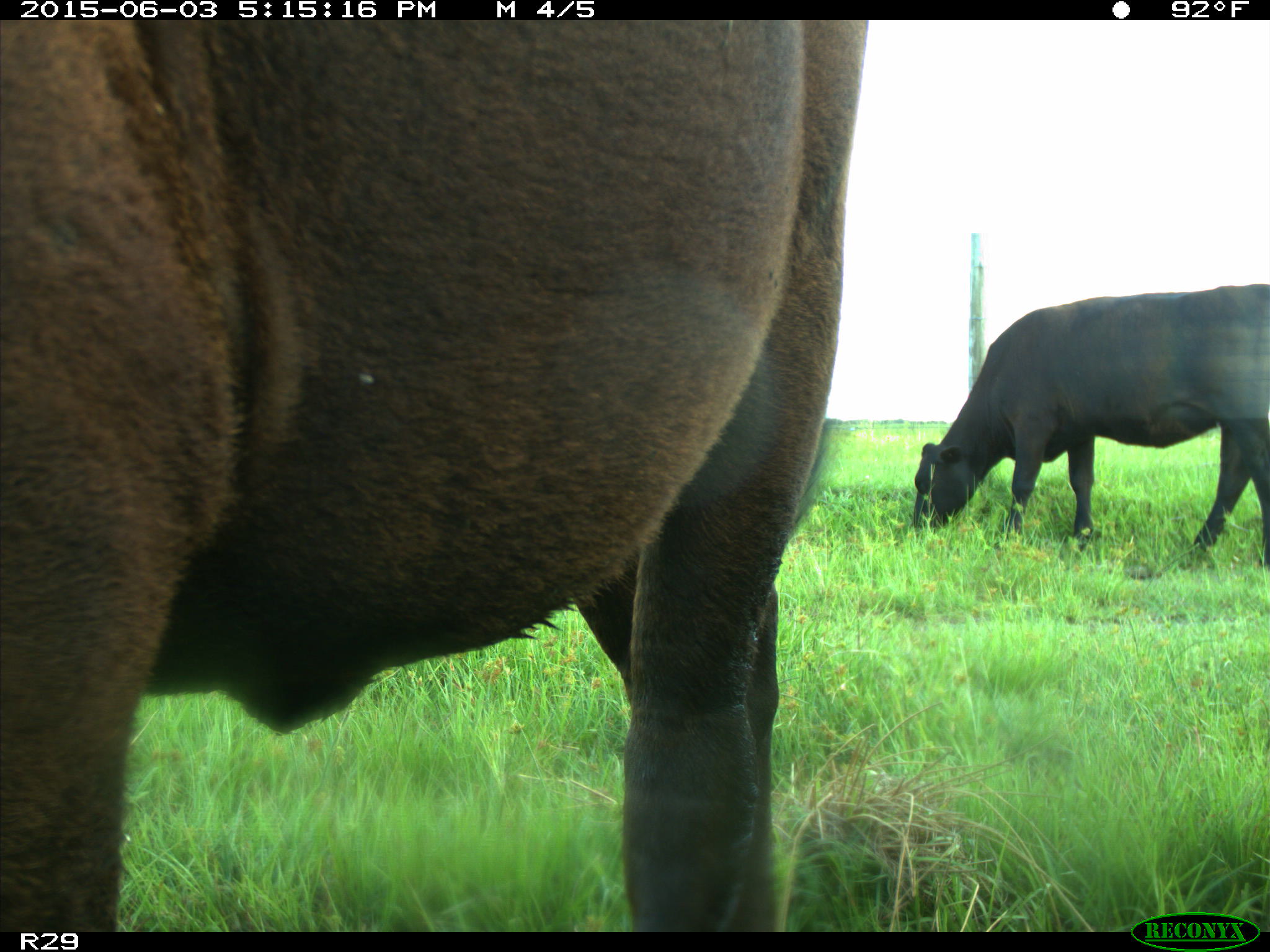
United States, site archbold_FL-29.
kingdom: Animalia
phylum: Chordata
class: Mammalia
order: Artiodactyla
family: Bovidae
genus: Bos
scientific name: Bos taurus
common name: domestic cow